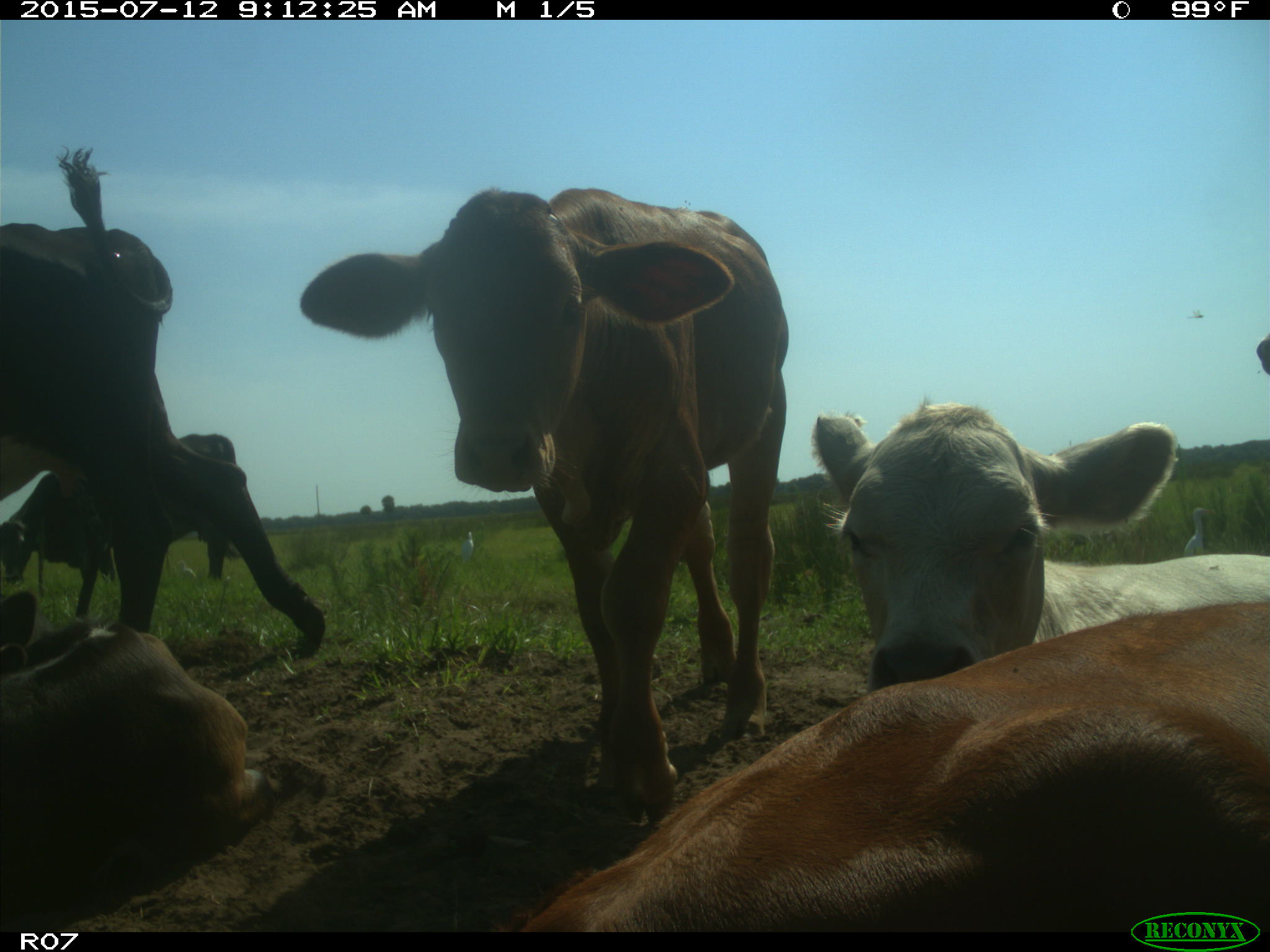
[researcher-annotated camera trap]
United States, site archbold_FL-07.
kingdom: Animalia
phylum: Chordata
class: Mammalia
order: Artiodactyla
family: Bovidae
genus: Bos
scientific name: Bos taurus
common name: domestic cow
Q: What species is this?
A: Bos taurus (domestic cow).